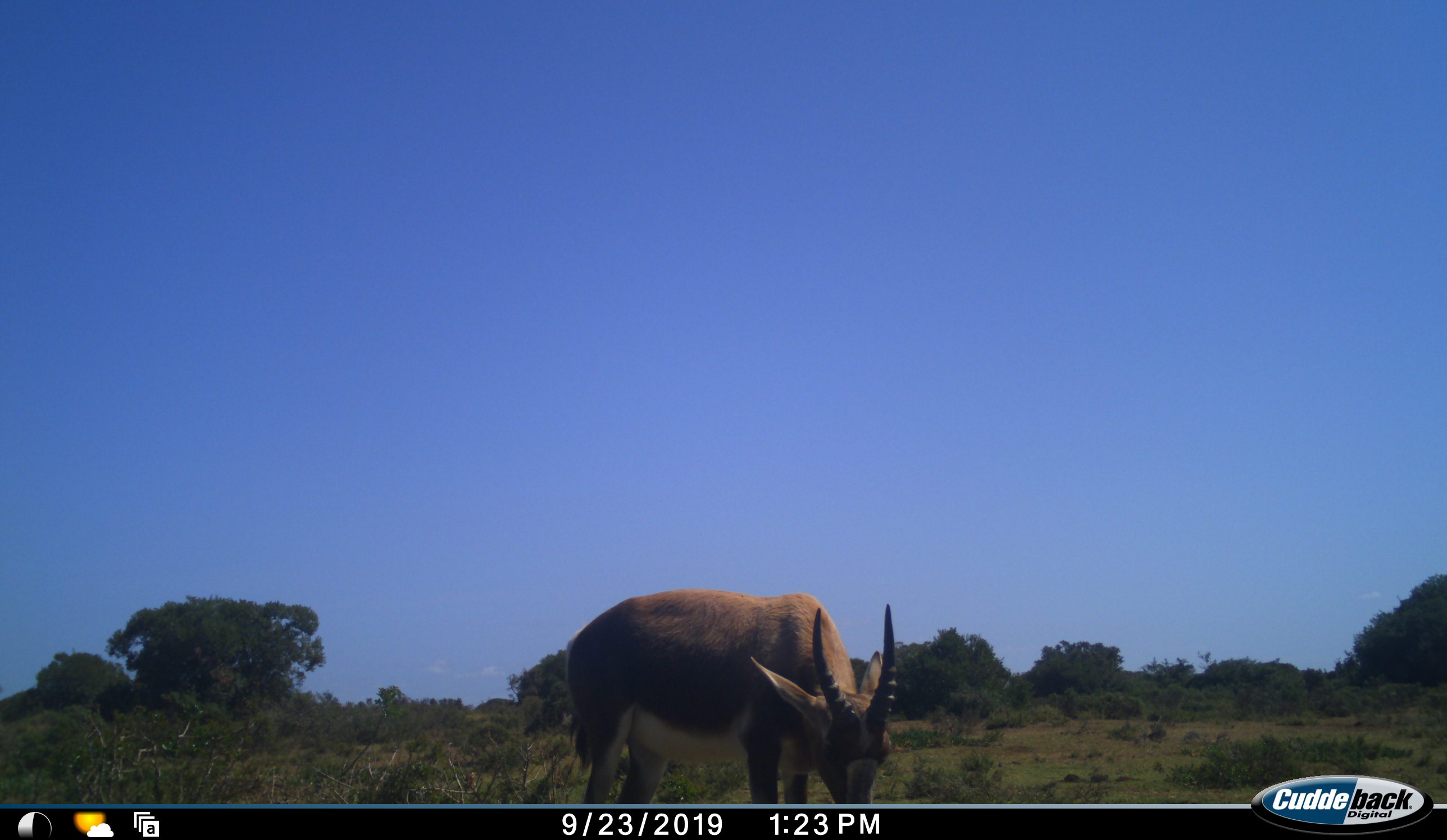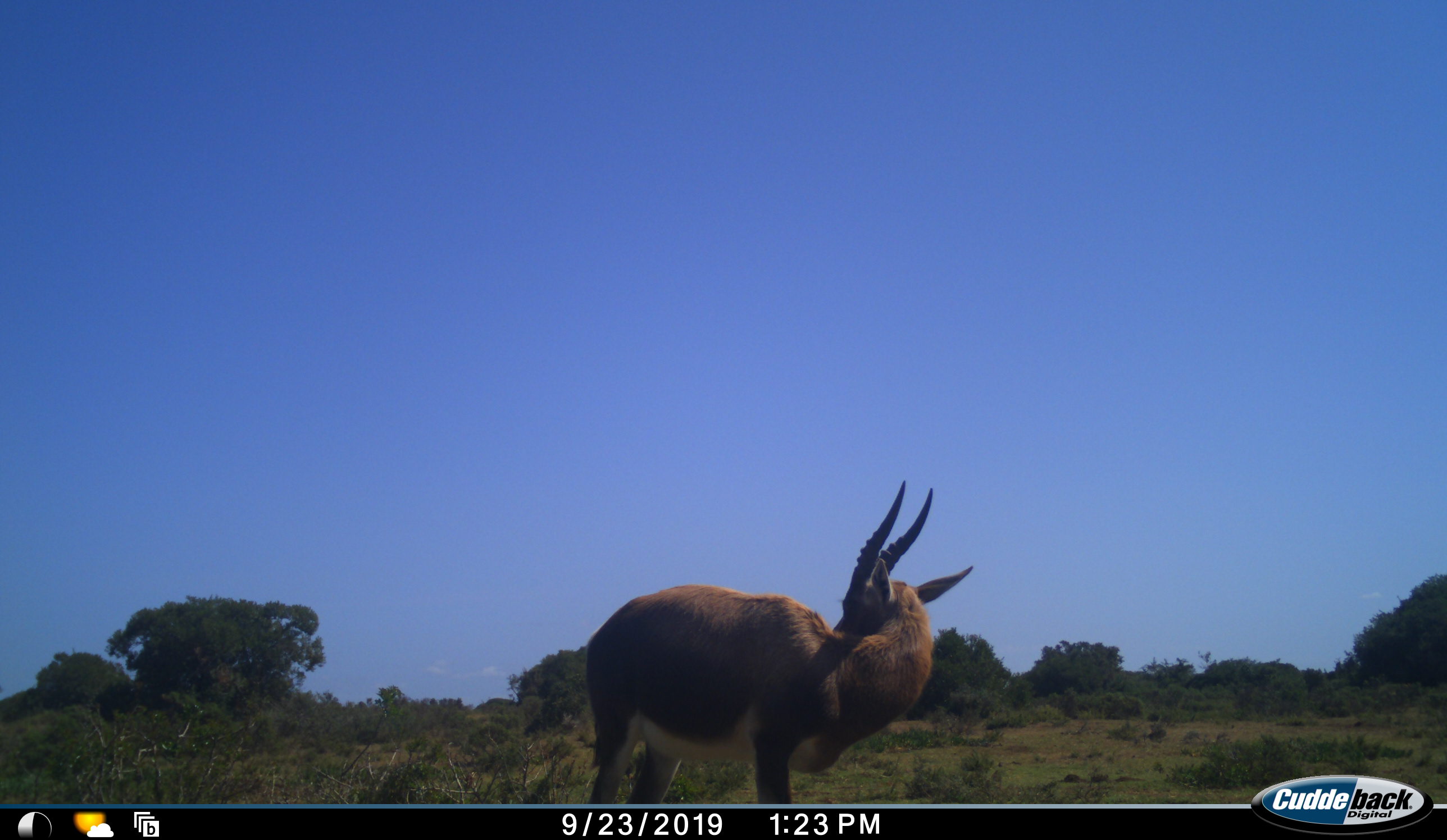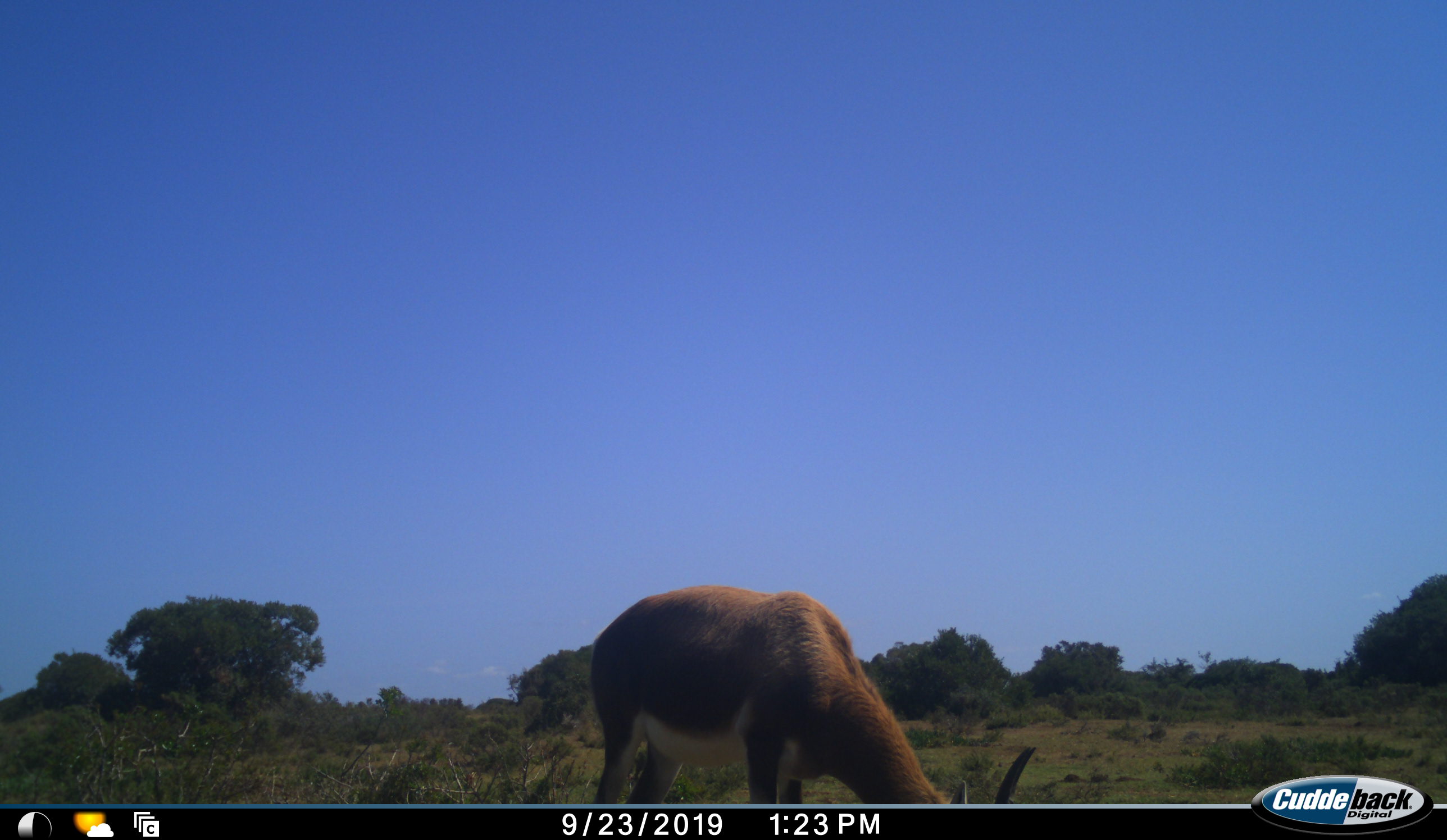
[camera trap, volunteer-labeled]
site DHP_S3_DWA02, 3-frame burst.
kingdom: Animalia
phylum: Chordata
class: Mammalia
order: Artiodactyla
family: Bovidae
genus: Damaliscus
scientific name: Damaliscus pygargus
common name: bontebok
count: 1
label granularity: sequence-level